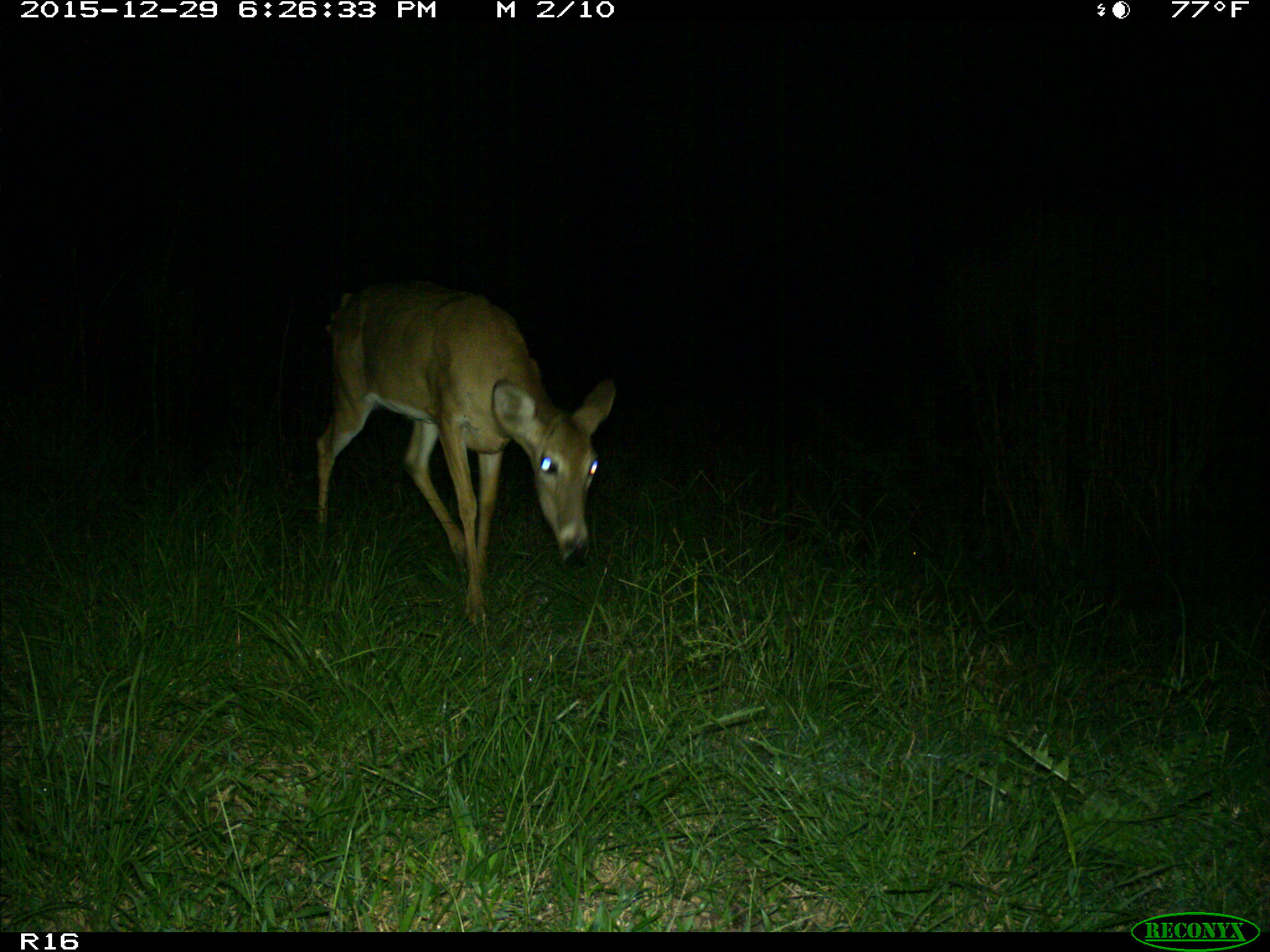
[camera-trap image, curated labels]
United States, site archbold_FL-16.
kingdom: Animalia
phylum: Chordata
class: Mammalia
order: Artiodactyla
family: Cervidae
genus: Odocoileus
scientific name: Odocoileus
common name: deer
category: unidentified deer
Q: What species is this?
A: Unidentified deer (deer) (Odocoileus).